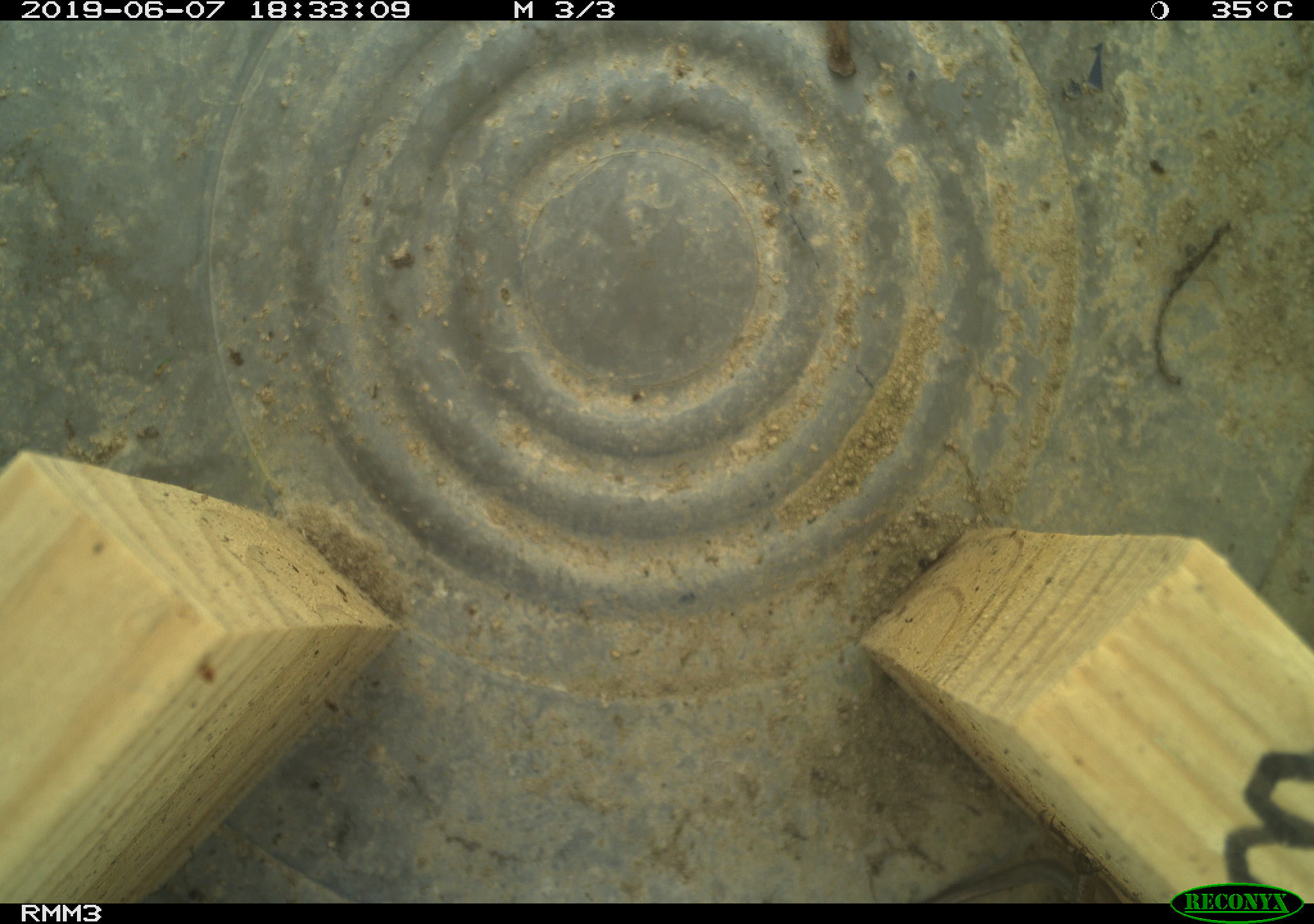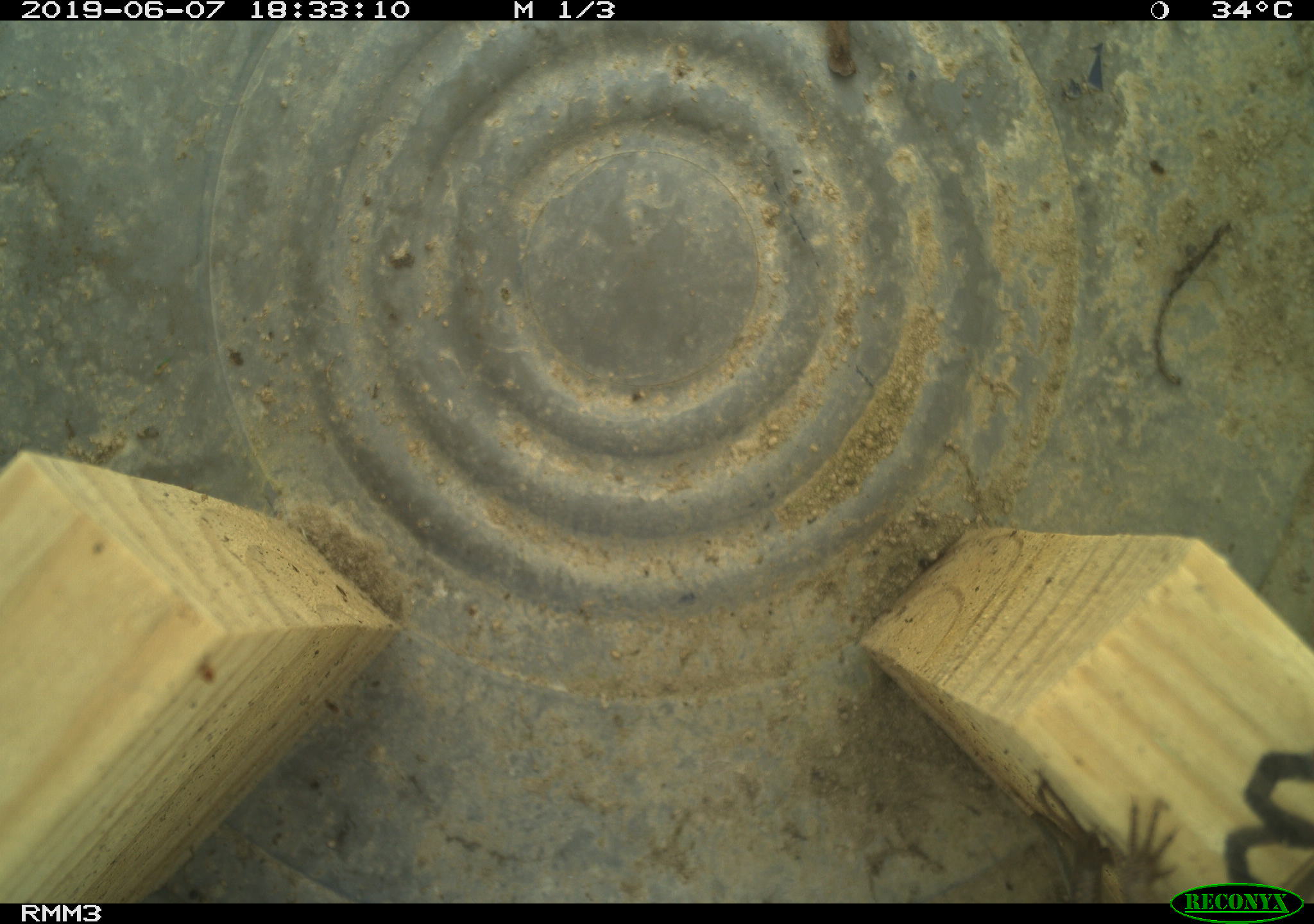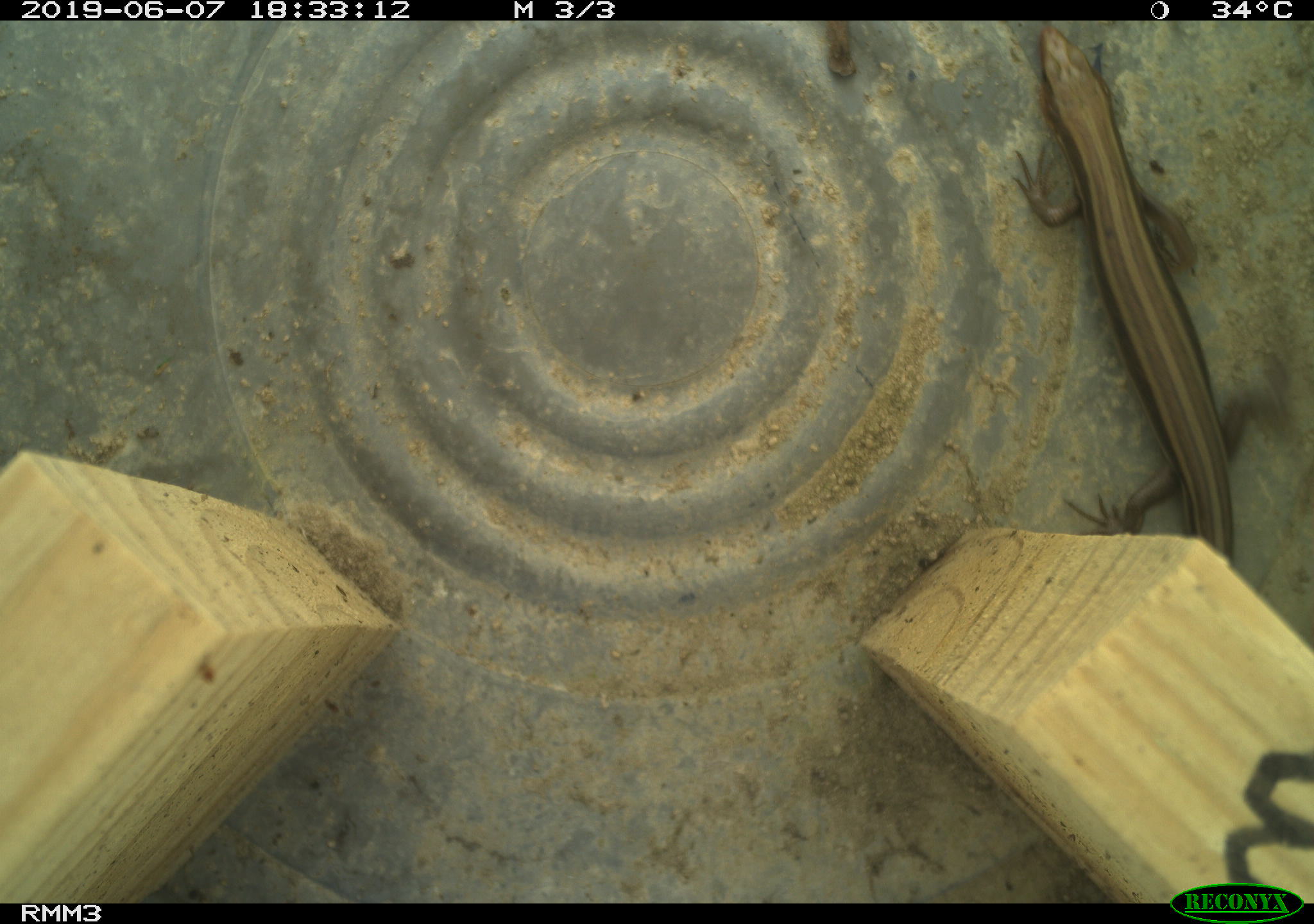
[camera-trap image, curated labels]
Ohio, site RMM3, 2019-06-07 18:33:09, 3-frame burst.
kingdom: Animalia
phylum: Chordata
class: Reptilia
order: Squamata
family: Scincidae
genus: Plestiodon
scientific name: Plestiodon fasciatus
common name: common five-lined skink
Common five-lined skink (Plestiodon fasciatus).